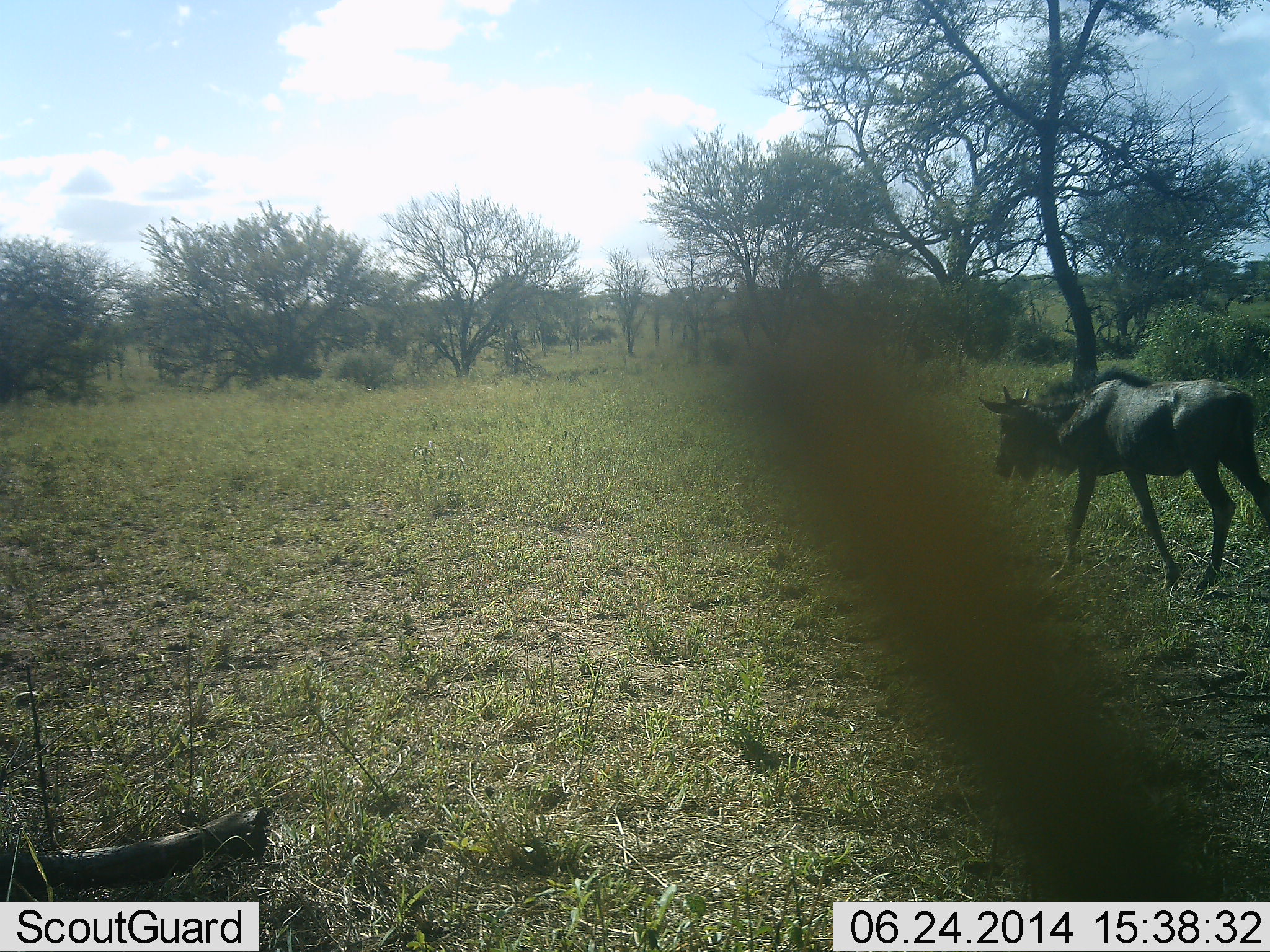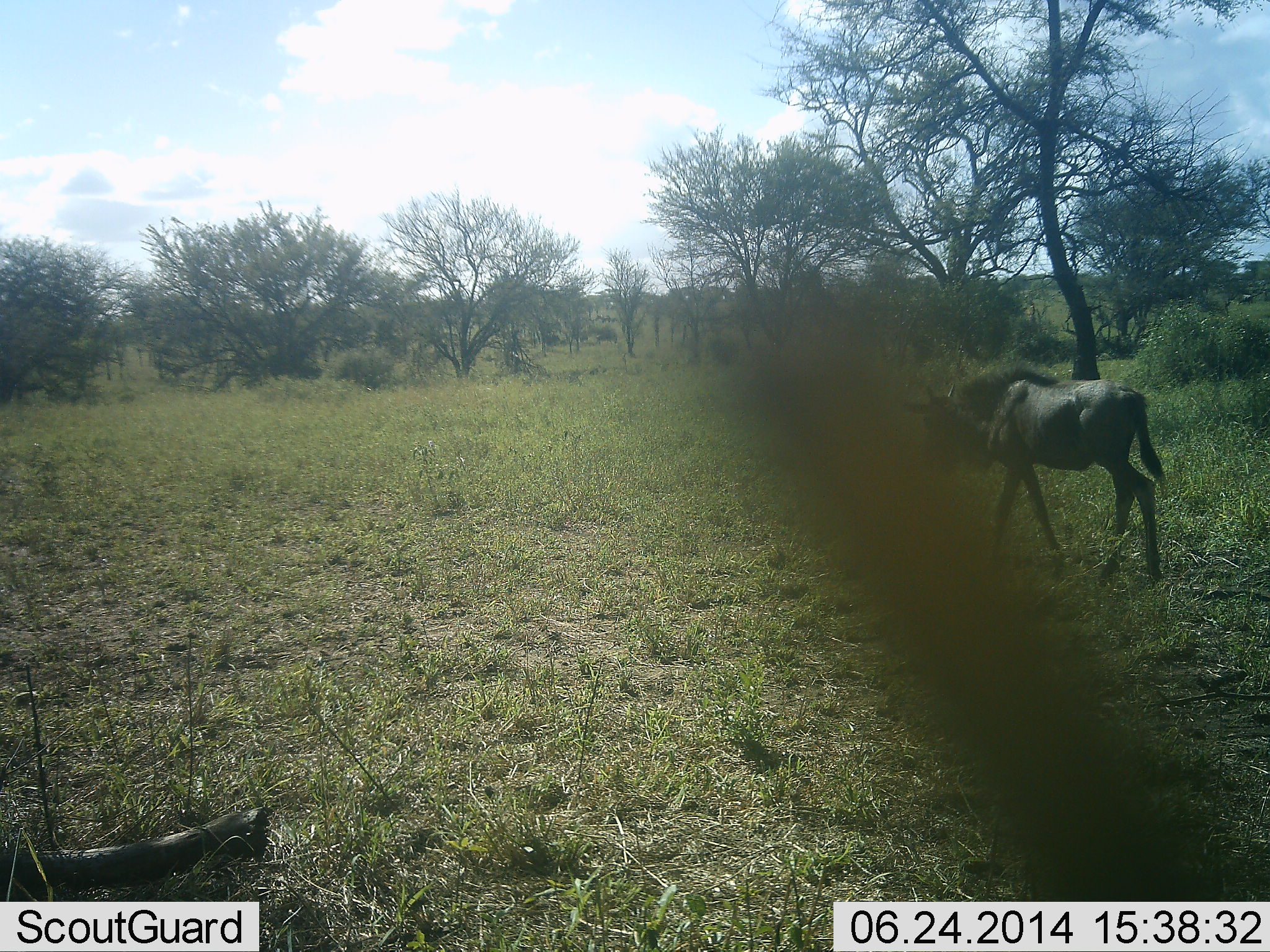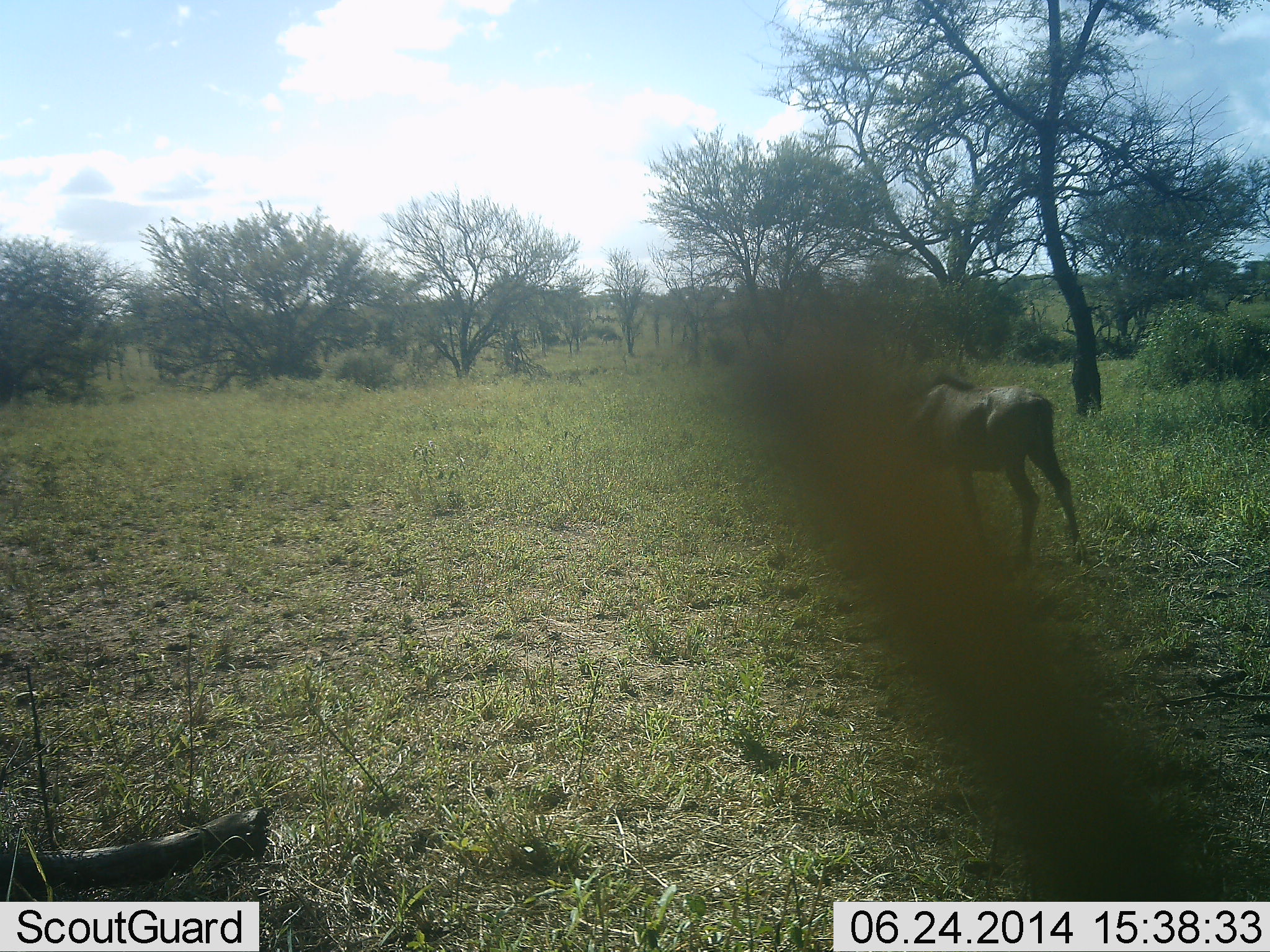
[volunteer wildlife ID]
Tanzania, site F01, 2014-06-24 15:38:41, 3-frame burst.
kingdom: Animalia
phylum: Chordata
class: Mammalia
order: Artiodactyla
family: Bovidae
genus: Connochaetes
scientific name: Connochaetes taurinus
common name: blue wildebeest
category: wildebeest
Wildebeest (blue wildebeest) (Connochaetes taurinus), count 1. Behavior (volunteer vote fractions): standing 20%, resting 0%, moving 90%, interacting 0%. Young present (vote fraction): 0%. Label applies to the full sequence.